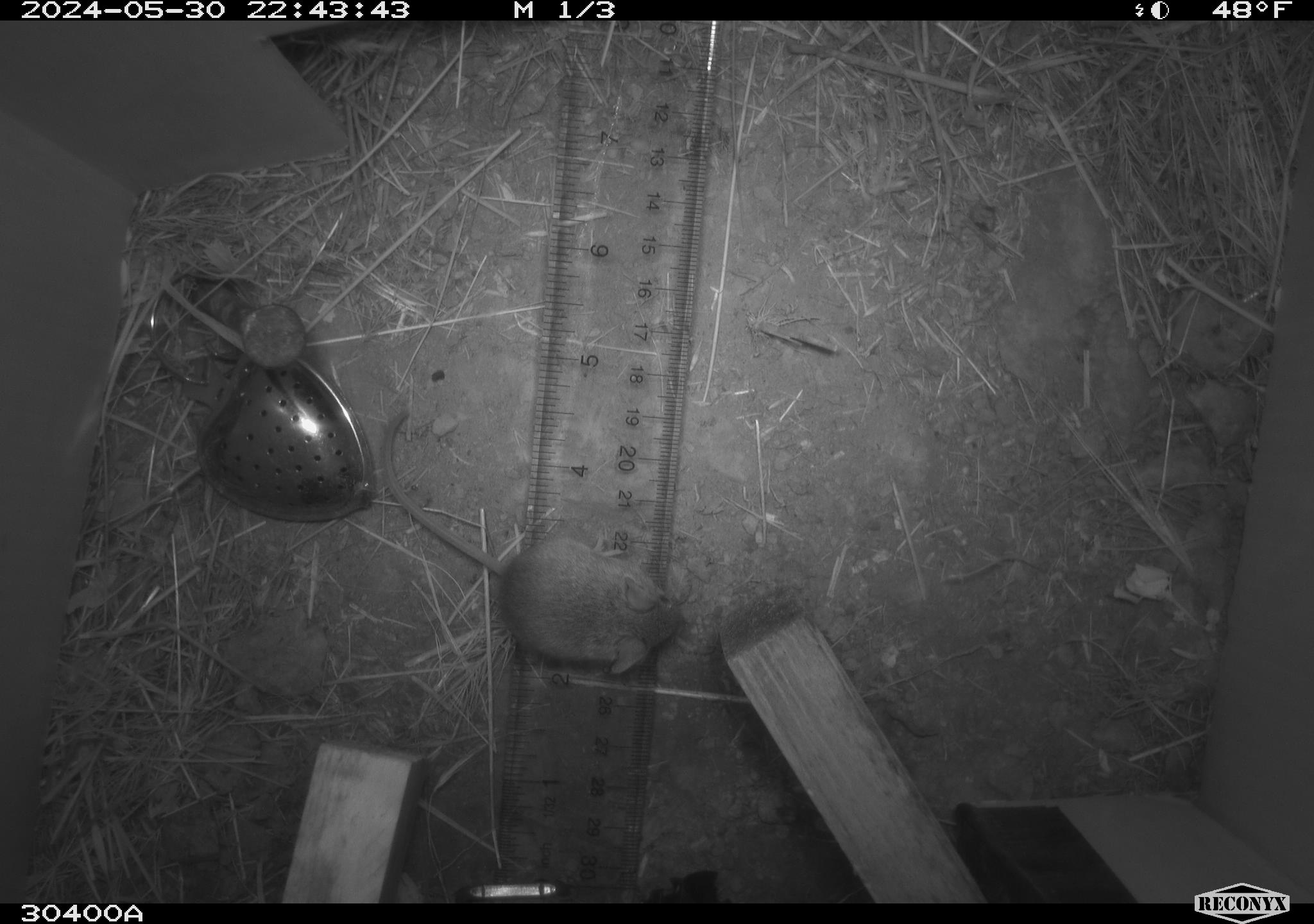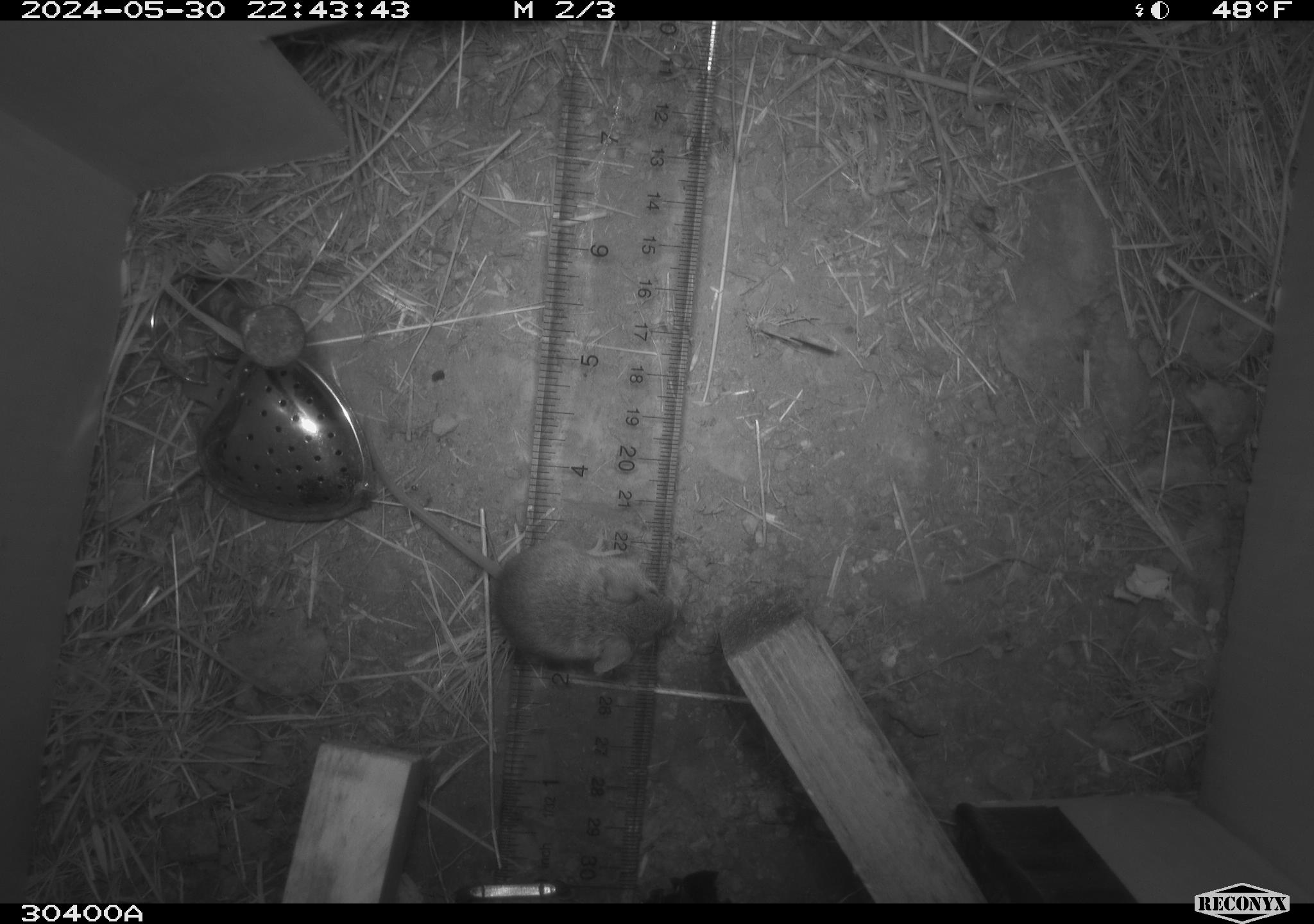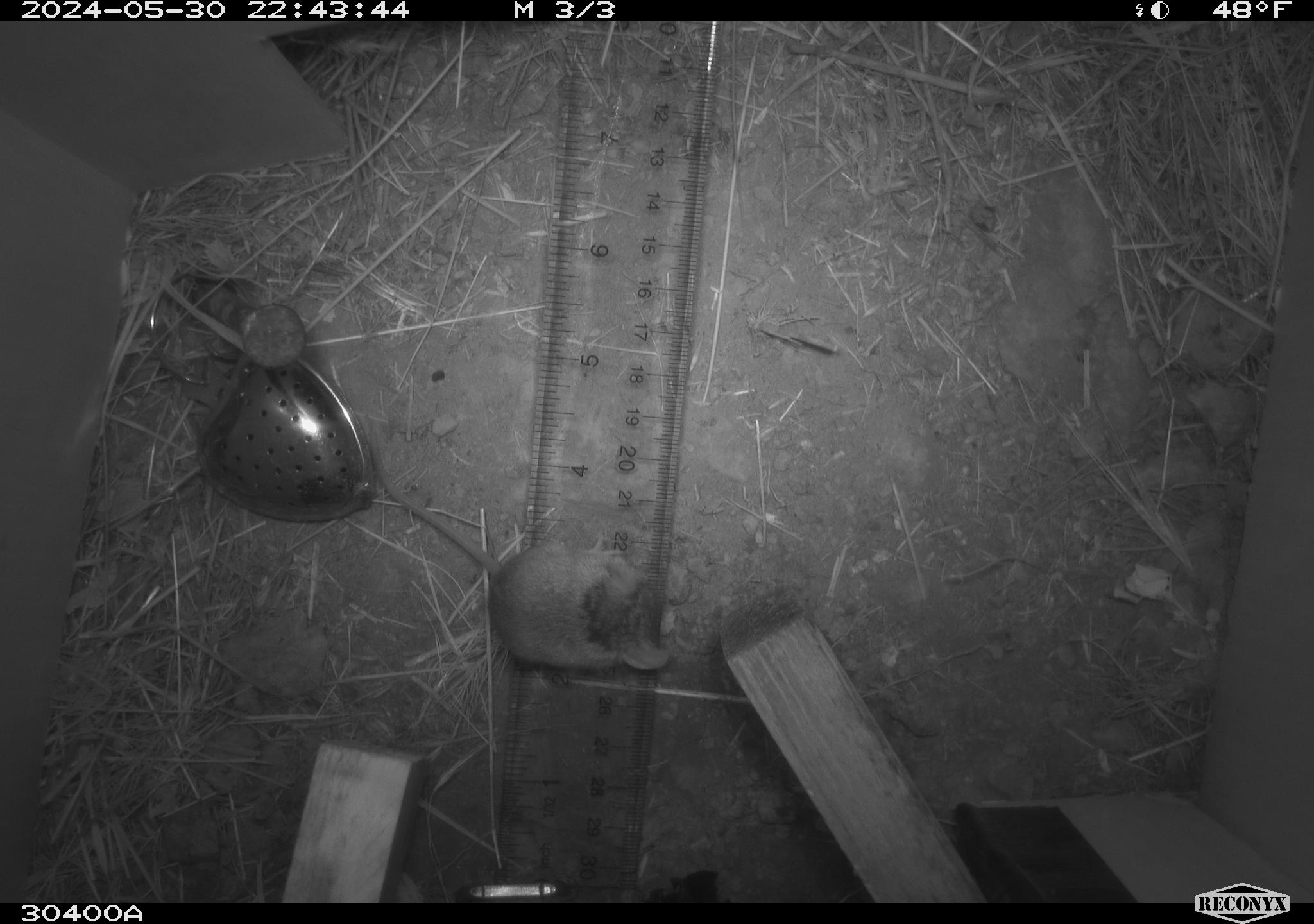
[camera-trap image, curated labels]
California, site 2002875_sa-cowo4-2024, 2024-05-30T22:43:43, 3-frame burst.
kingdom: Animalia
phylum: Chordata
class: Mammalia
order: Rodentia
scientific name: Rodentia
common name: mouse species